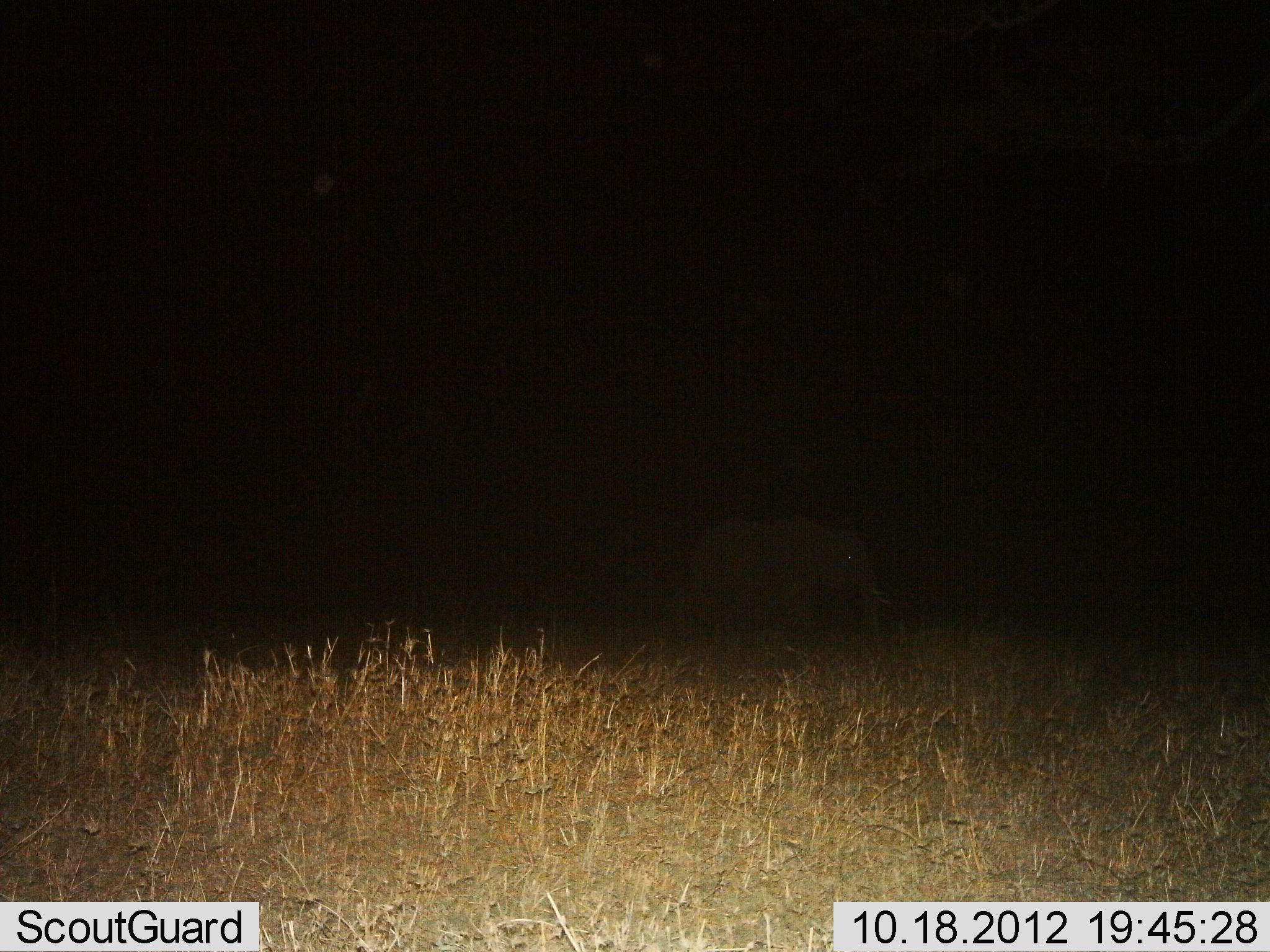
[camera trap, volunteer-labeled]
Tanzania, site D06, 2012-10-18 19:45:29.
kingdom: Animalia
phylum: Chordata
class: Mammalia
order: Proboscidea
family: Elephantidae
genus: Loxodonta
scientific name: Loxodonta africana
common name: african bush elephant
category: elephant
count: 1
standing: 70%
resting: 0%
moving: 30%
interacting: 0%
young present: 0%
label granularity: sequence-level